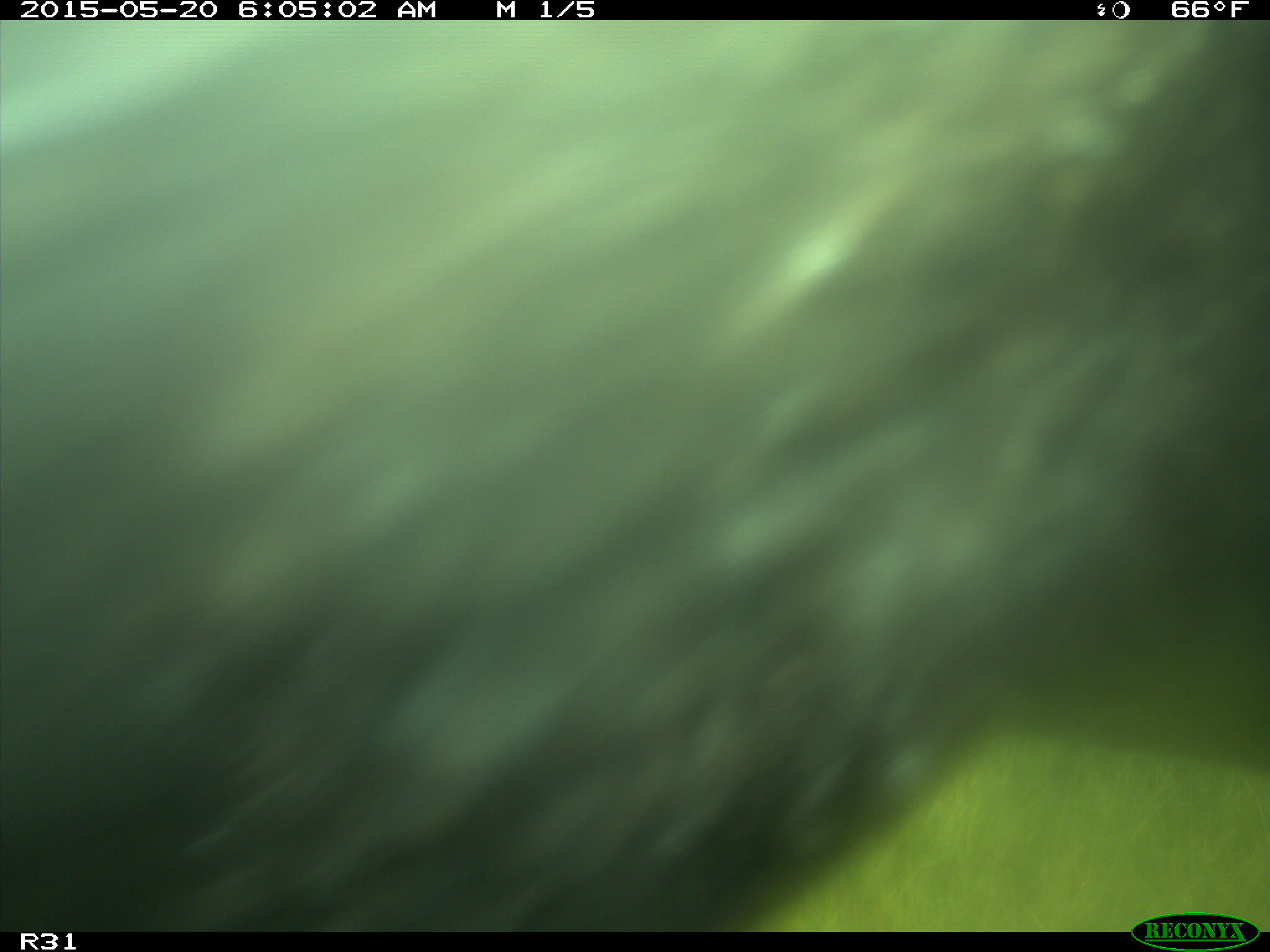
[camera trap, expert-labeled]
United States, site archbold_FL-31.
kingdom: Animalia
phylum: Chordata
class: Mammalia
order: Artiodactyla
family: Bovidae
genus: Bos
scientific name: Bos taurus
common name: domestic cow